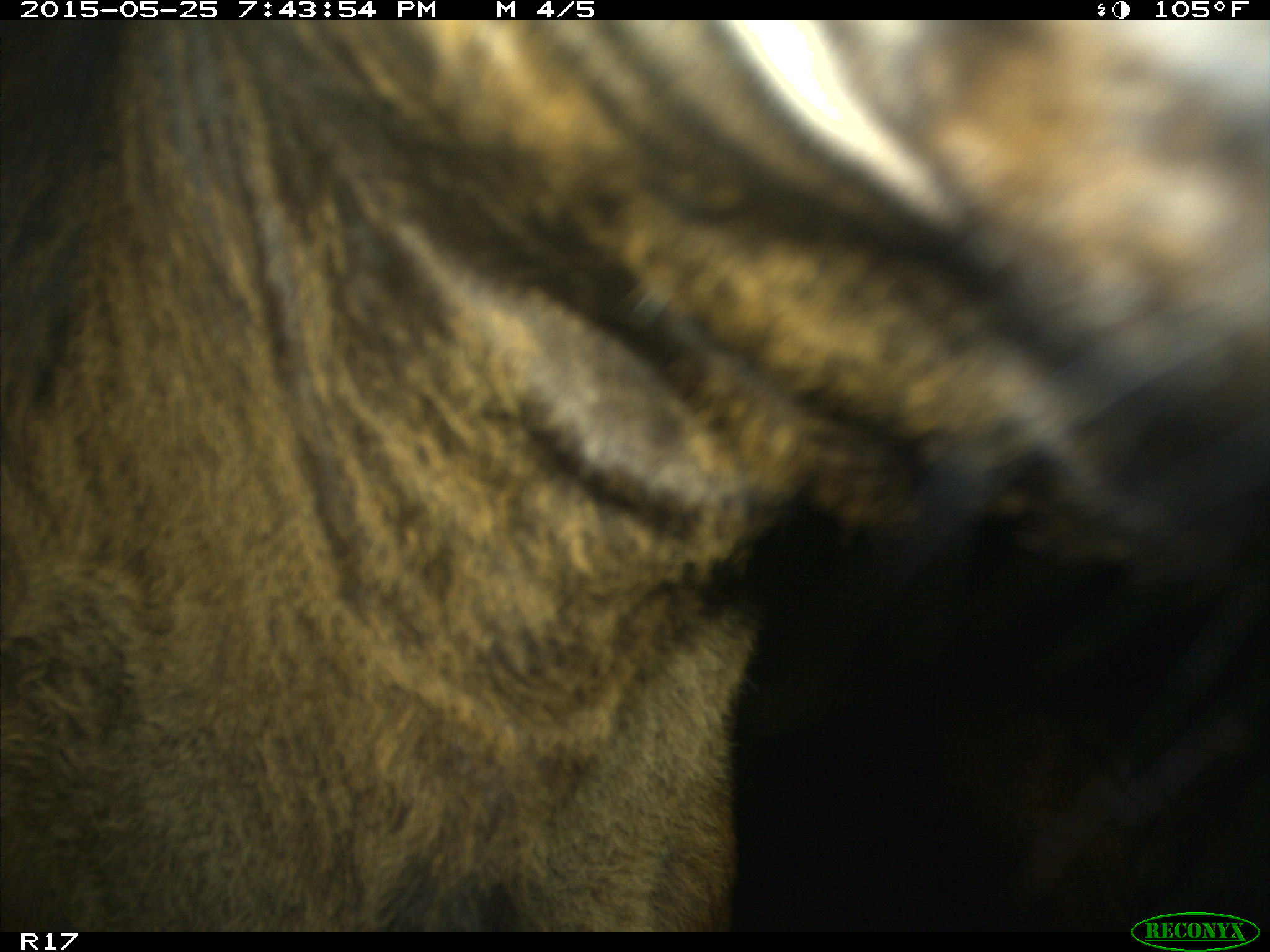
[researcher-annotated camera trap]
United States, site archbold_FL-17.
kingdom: Animalia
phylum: Chordata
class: Mammalia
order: Artiodactyla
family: Bovidae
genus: Bos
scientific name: Bos taurus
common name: domestic cow